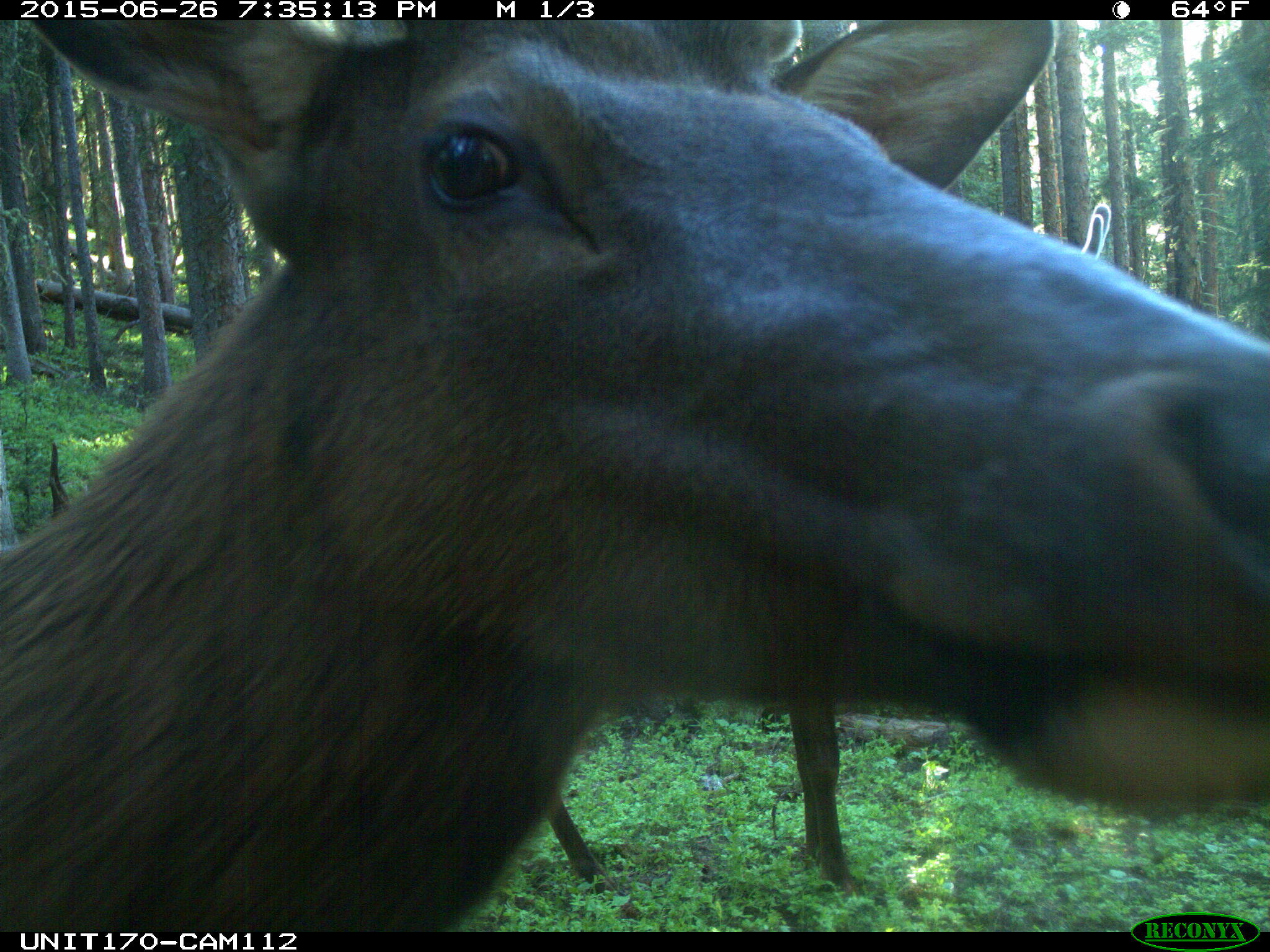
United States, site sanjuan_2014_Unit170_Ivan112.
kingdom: Animalia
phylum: Chordata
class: Mammalia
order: Artiodactyla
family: Cervidae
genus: Cervus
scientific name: Cervus elaphus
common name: red deer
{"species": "Cervus elaphus (red deer)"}